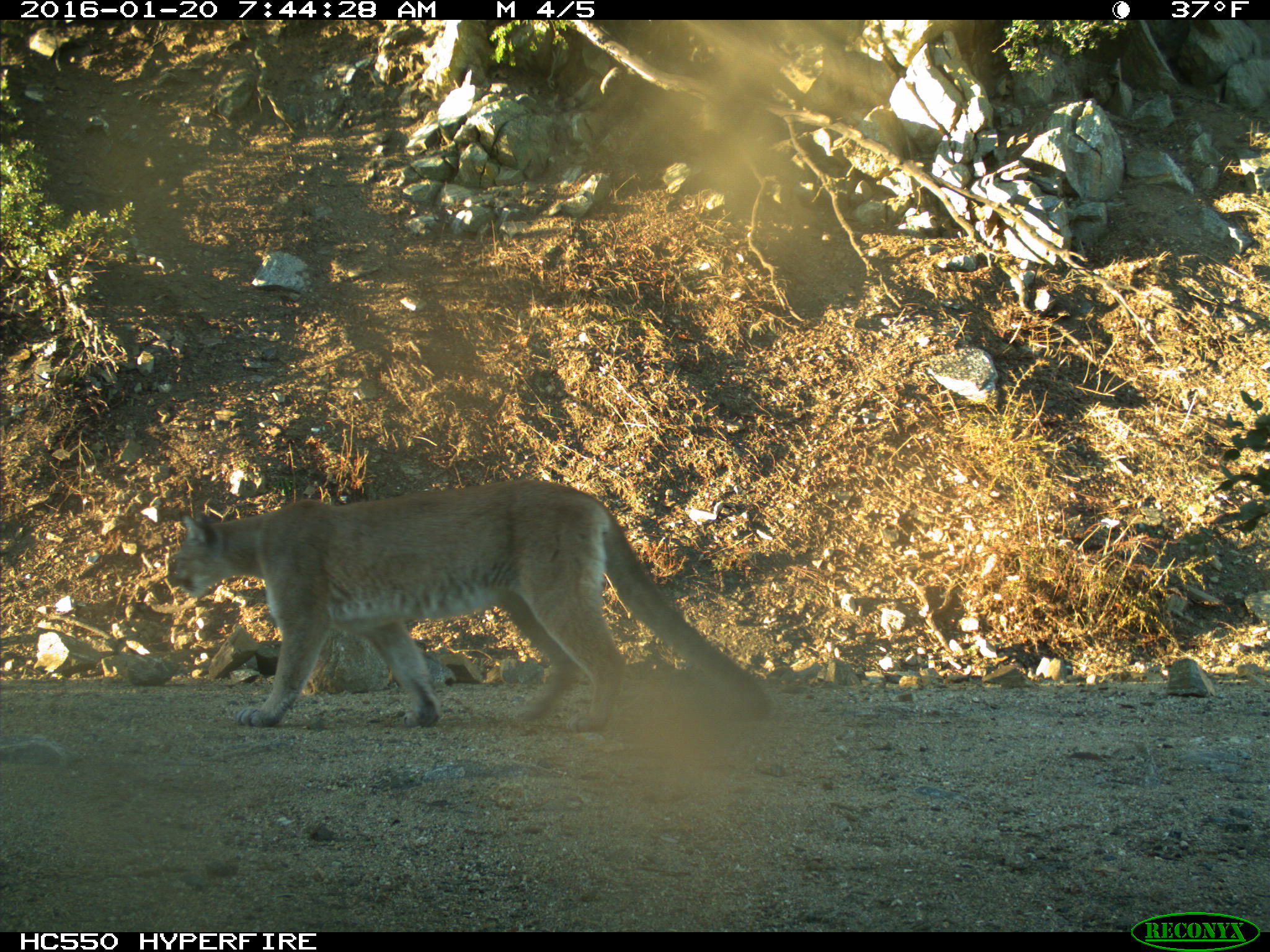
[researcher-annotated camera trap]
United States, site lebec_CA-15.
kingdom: Animalia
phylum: Chordata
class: Mammalia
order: Carnivora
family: Felidae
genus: Puma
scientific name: Puma concolor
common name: mountain lion